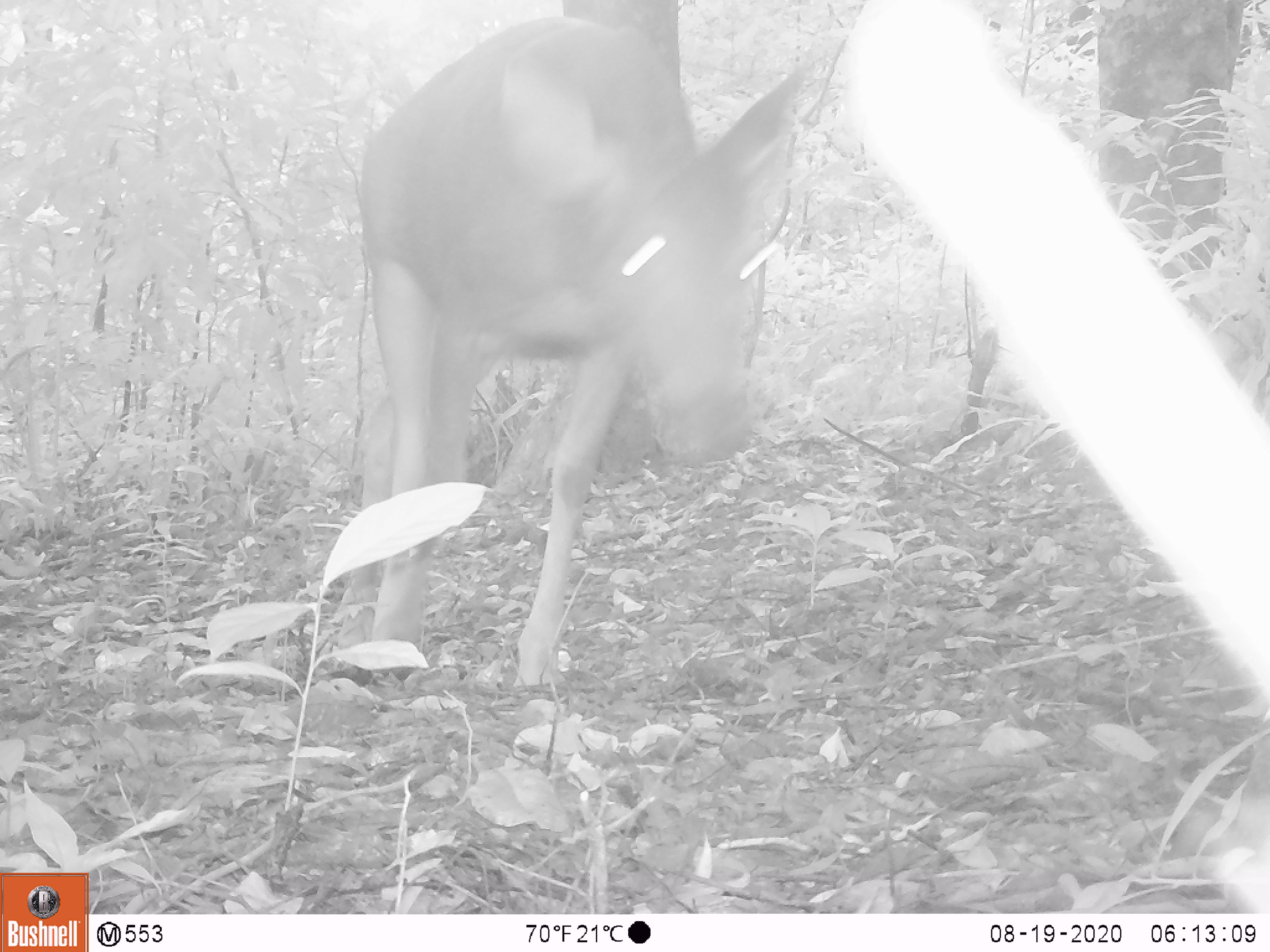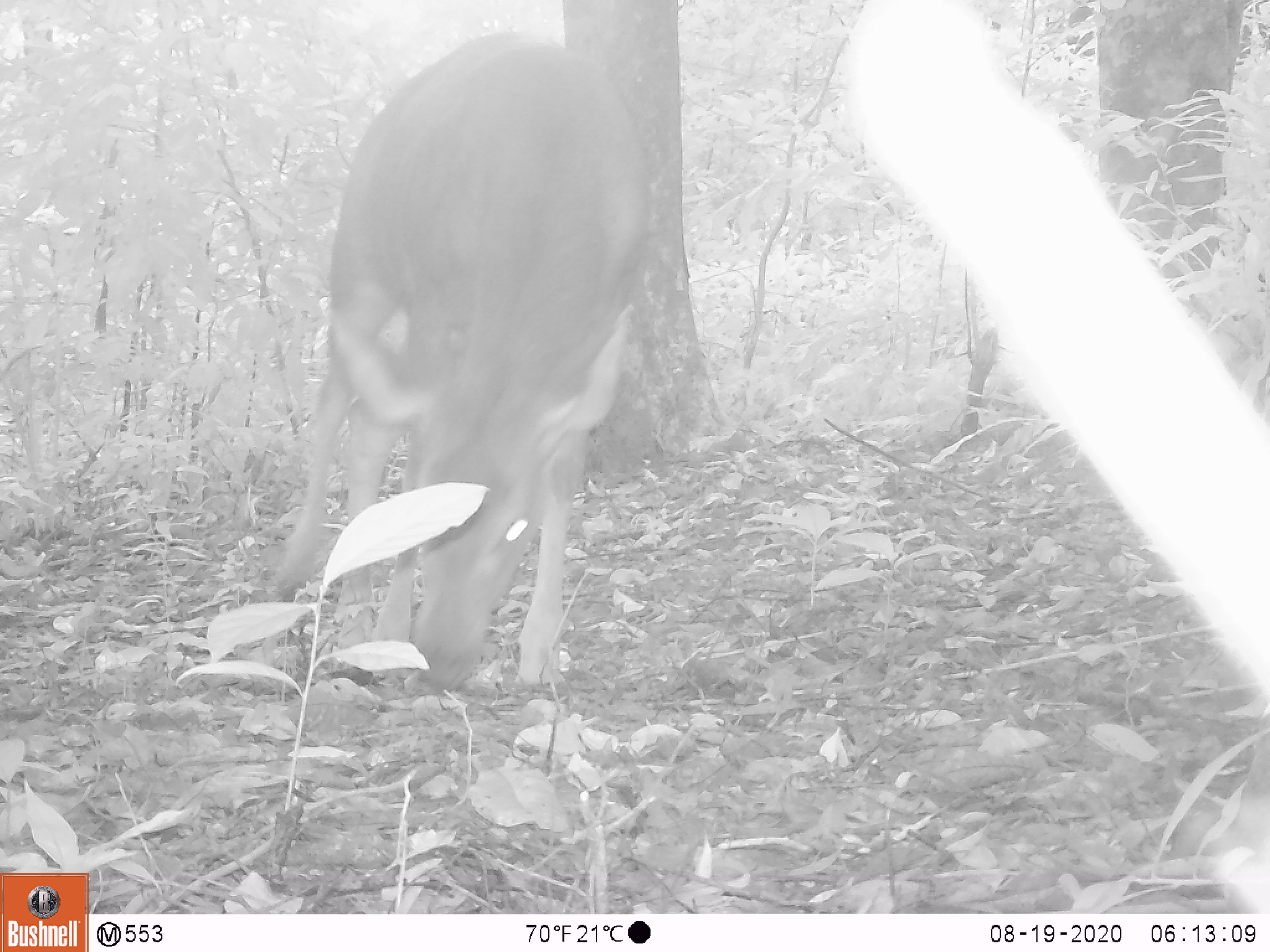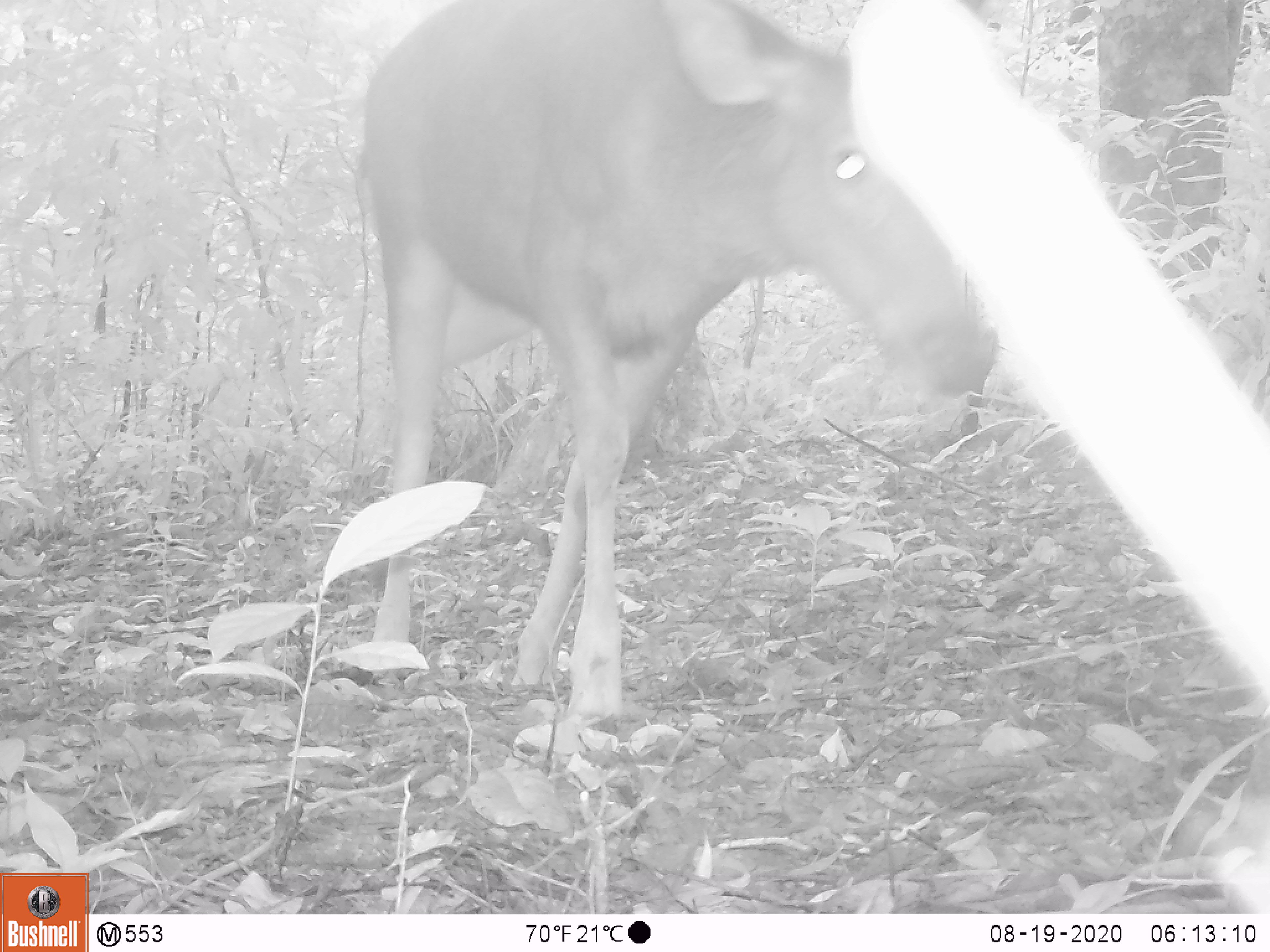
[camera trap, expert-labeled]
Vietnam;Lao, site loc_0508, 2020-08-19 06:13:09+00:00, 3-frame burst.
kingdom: Animalia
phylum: Chordata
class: Mammalia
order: Artiodactyla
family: Cervidae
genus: Rusa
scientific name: Rusa unicolor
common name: sambar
Sambar (Rusa unicolor). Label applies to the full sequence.